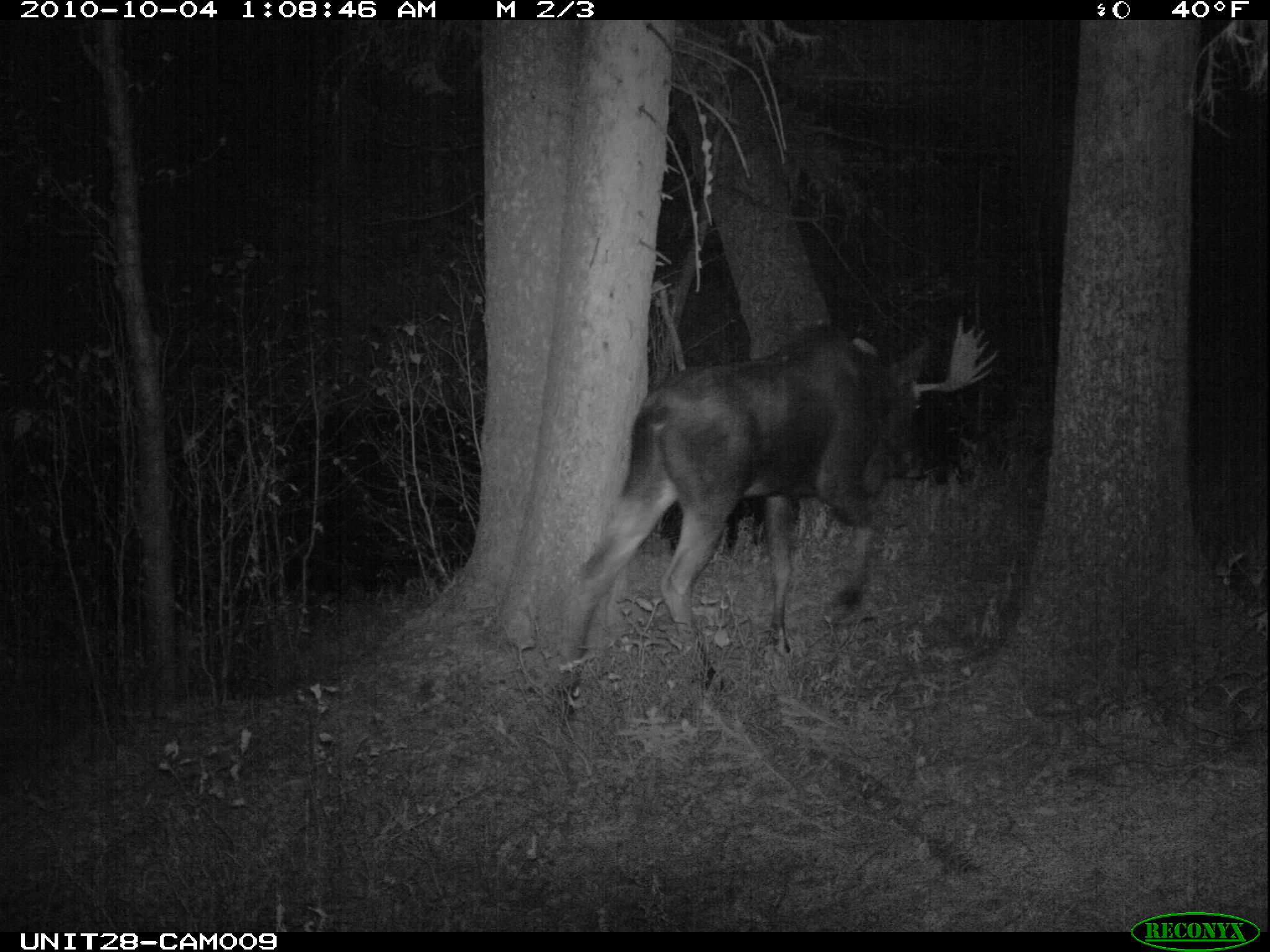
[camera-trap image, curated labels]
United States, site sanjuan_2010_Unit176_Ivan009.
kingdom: Animalia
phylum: Chordata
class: Mammalia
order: Artiodactyla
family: Cervidae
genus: Alces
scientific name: Alces alces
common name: moose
Alces alces (moose).